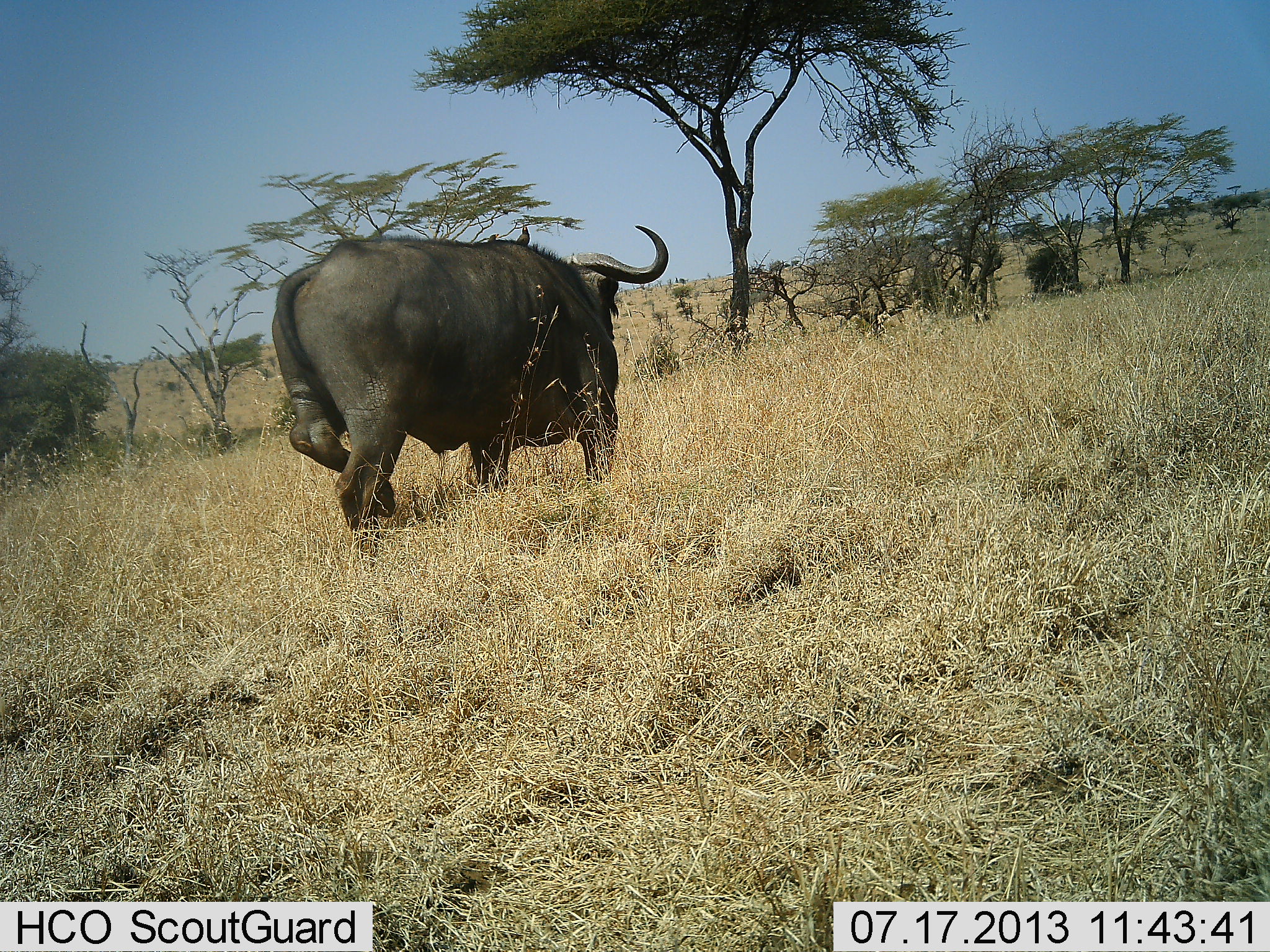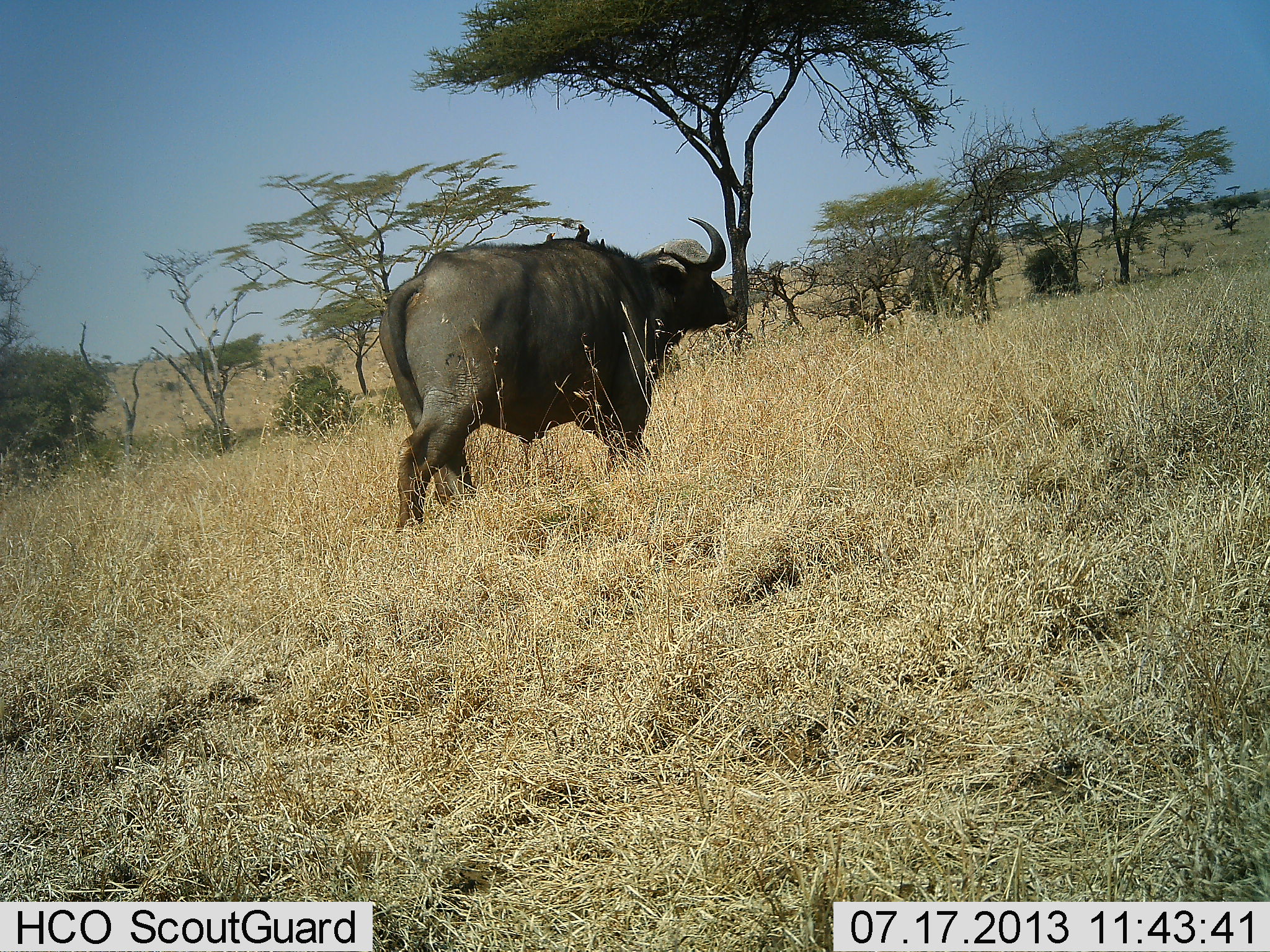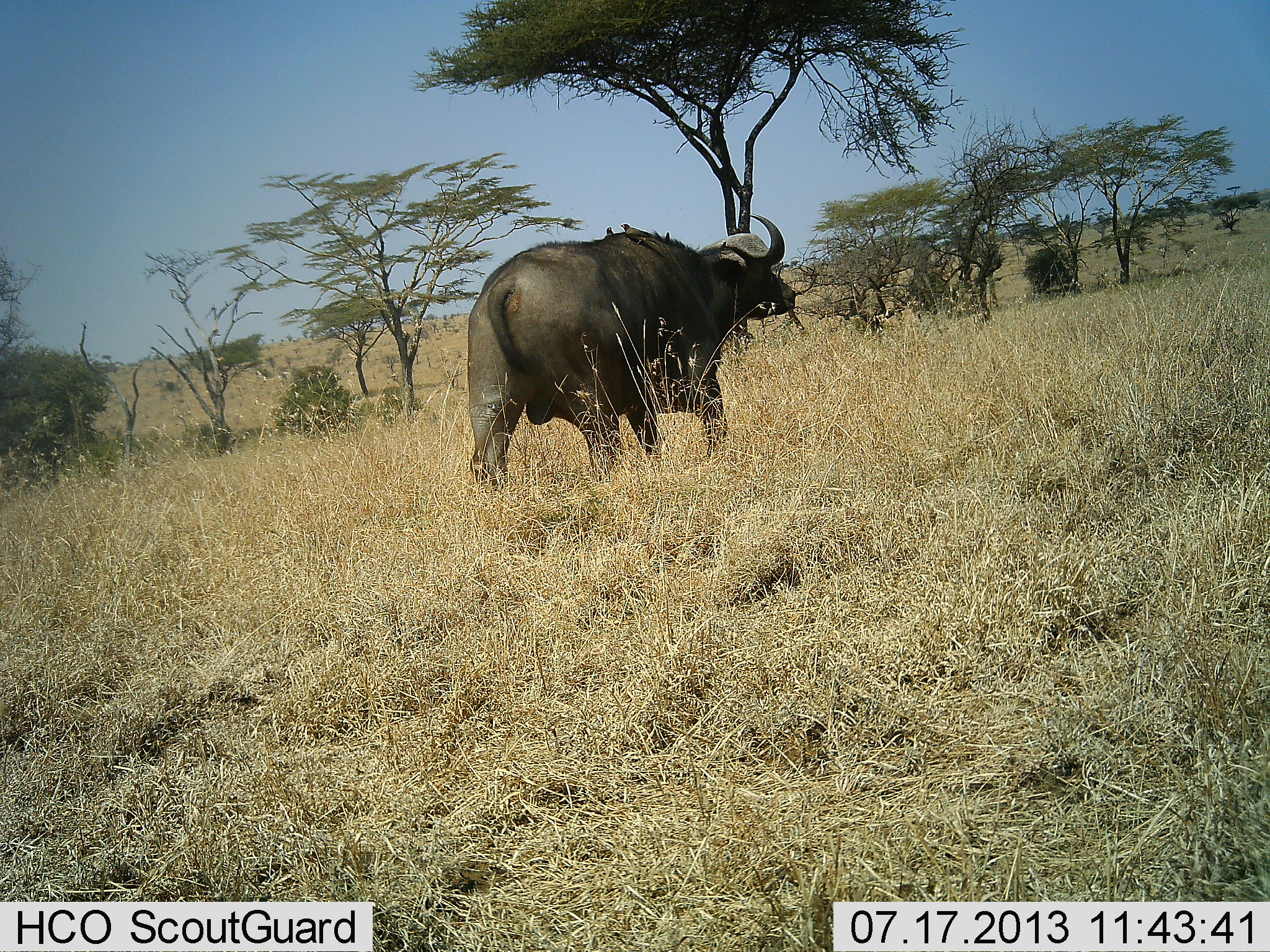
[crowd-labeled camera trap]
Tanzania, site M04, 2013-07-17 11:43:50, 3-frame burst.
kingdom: Animalia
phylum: Chordata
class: Mammalia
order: Artiodactyla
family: Bovidae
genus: Syncerus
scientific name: Syncerus caffer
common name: cape buffalo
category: buffalo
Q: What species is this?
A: Buffalo (cape buffalo) (Syncerus caffer).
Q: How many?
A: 1.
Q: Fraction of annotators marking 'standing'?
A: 4%.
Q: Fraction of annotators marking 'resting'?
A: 0%.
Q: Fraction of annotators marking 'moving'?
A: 100%.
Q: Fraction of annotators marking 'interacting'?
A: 0%.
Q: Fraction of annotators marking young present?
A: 0%.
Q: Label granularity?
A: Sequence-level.